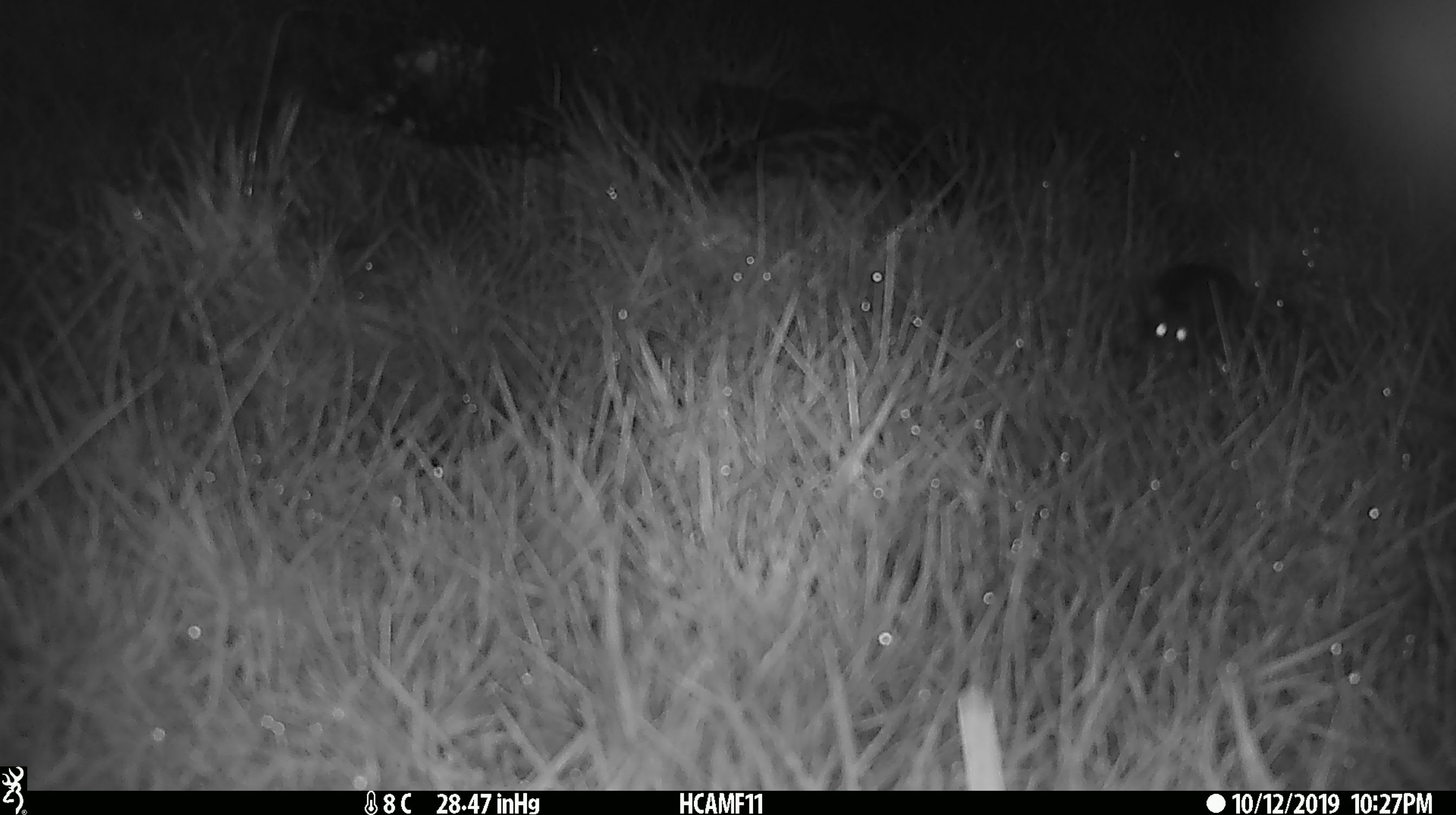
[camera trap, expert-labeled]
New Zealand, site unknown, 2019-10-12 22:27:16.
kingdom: Animalia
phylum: Chordata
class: Mammalia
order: Rodentia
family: Muridae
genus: Mus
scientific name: Mus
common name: mouse